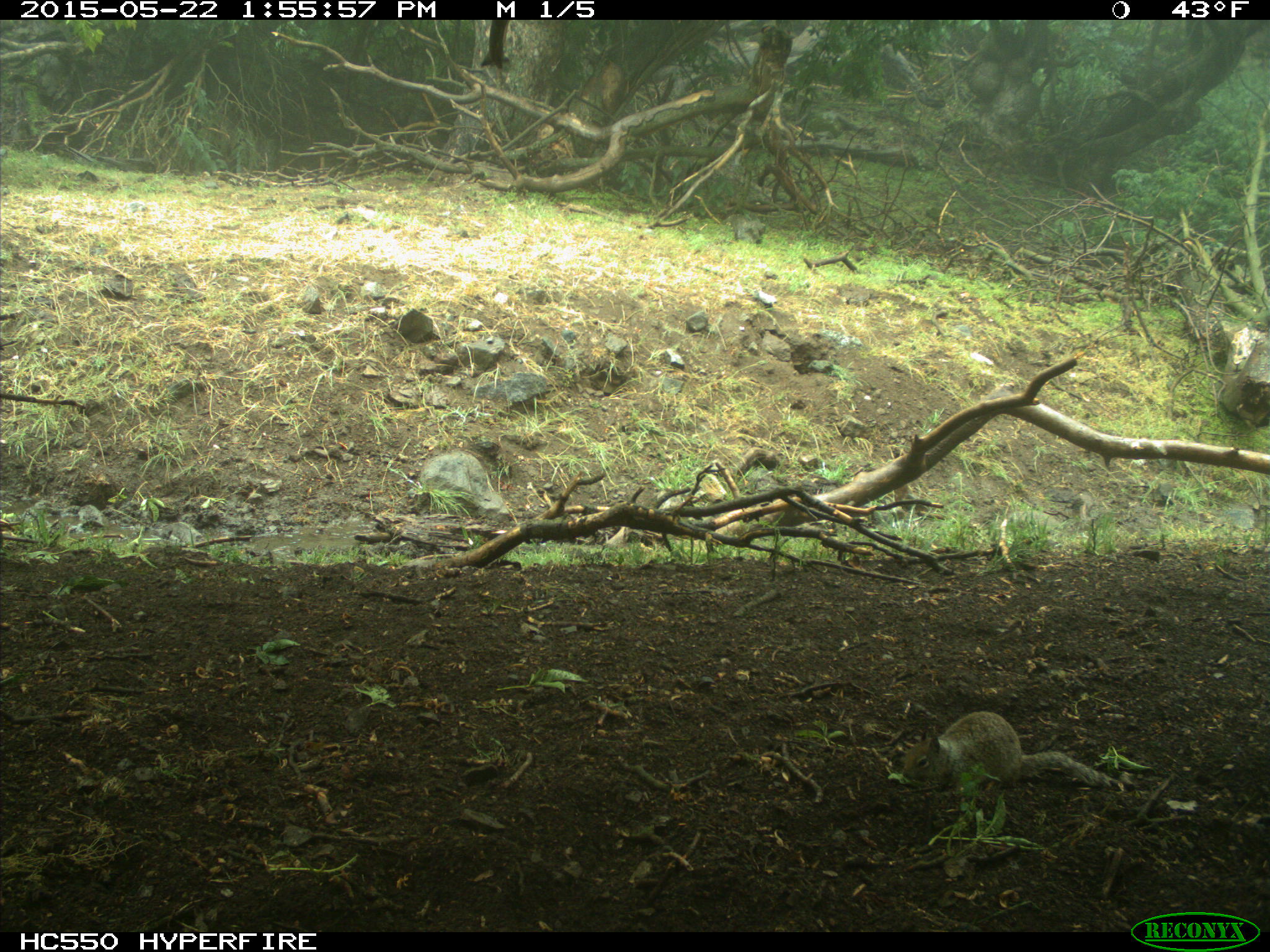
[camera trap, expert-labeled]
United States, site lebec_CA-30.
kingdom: Animalia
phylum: Chordata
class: Mammalia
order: Rodentia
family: Sciuridae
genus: Otospermophilus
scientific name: Otospermophilus beecheyi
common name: california ground squirrel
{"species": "Otospermophilus beecheyi (california ground squirrel)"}